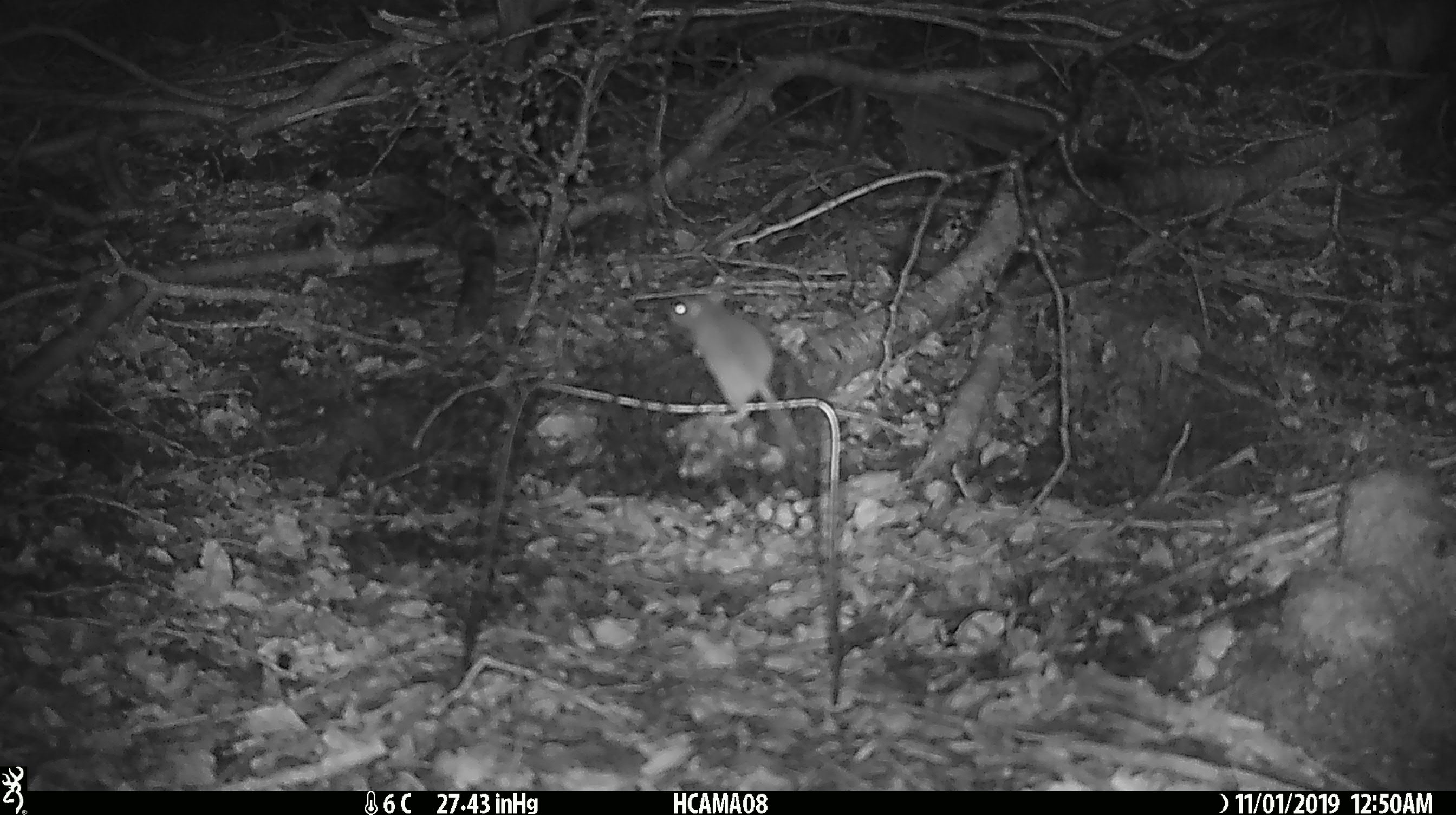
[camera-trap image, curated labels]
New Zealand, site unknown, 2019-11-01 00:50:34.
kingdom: Animalia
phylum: Chordata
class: Mammalia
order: Rodentia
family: Muridae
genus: Mus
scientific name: Mus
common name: mouse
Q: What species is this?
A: Mouse (Mus).